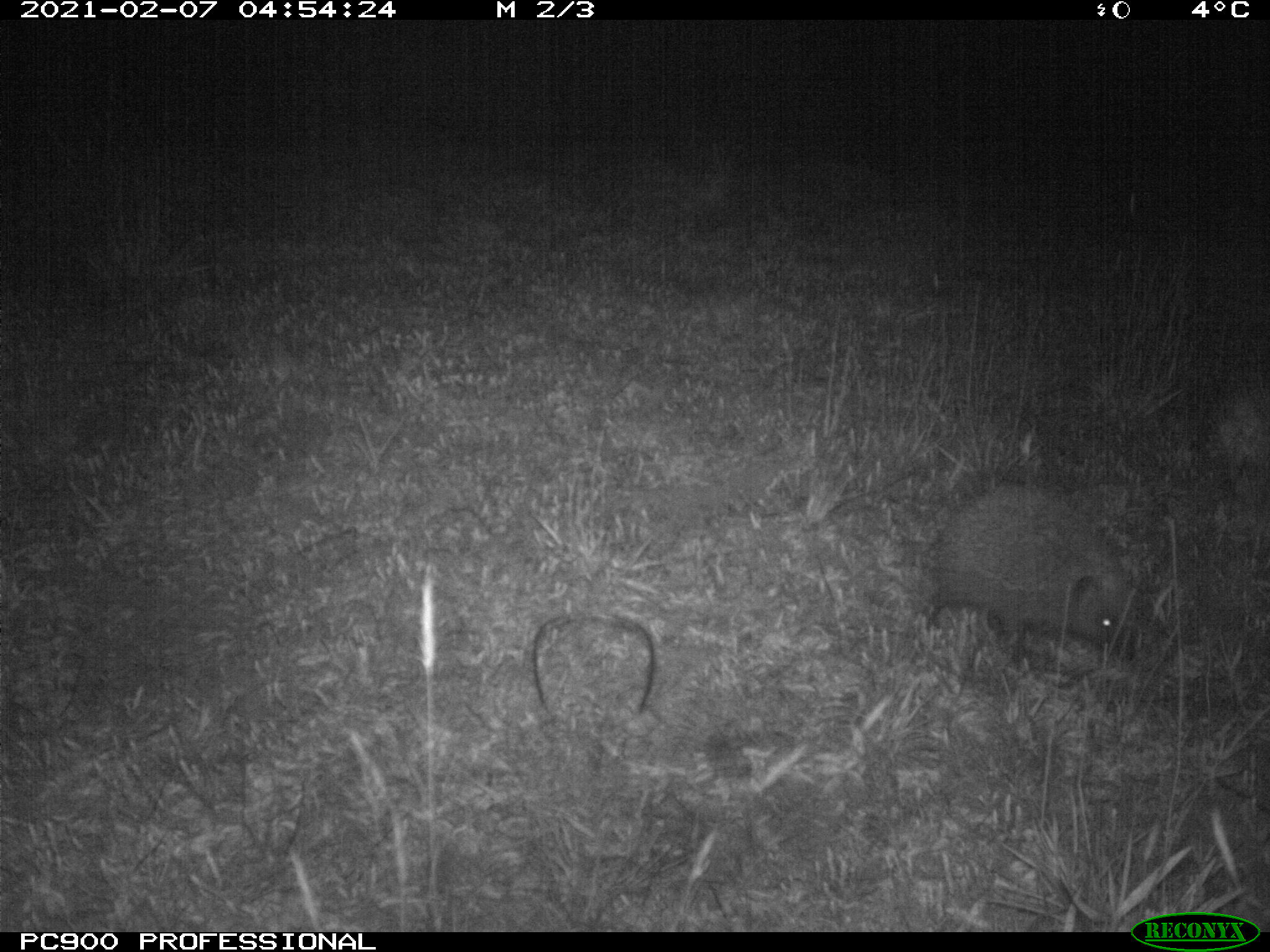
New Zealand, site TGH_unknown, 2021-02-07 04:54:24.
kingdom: Animalia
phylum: Chordata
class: Mammalia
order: Eulipotyphla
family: Erinaceidae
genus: Erinaceus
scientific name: Erinaceus europaeus europaeus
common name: european hedgehog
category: hedgehog